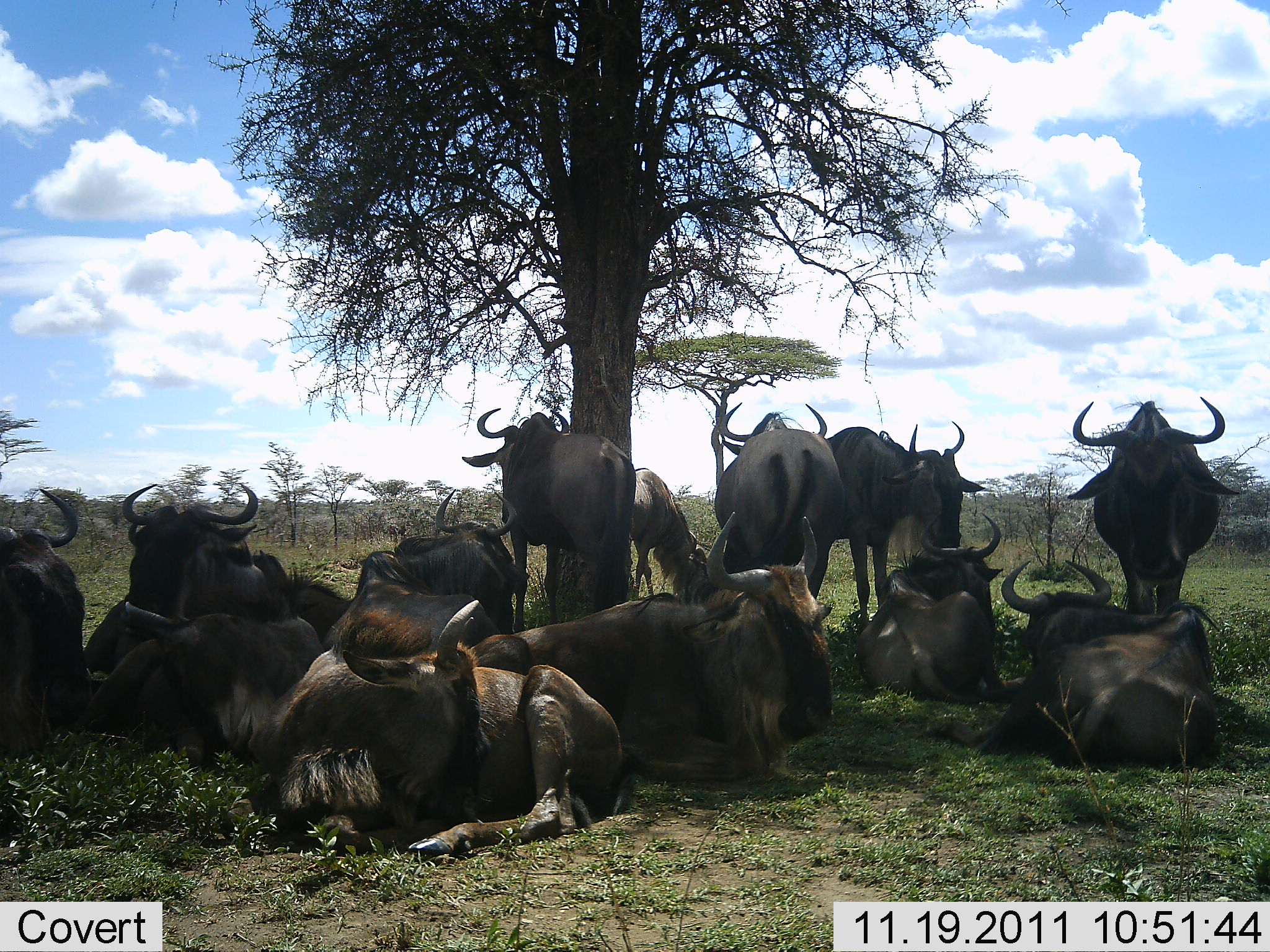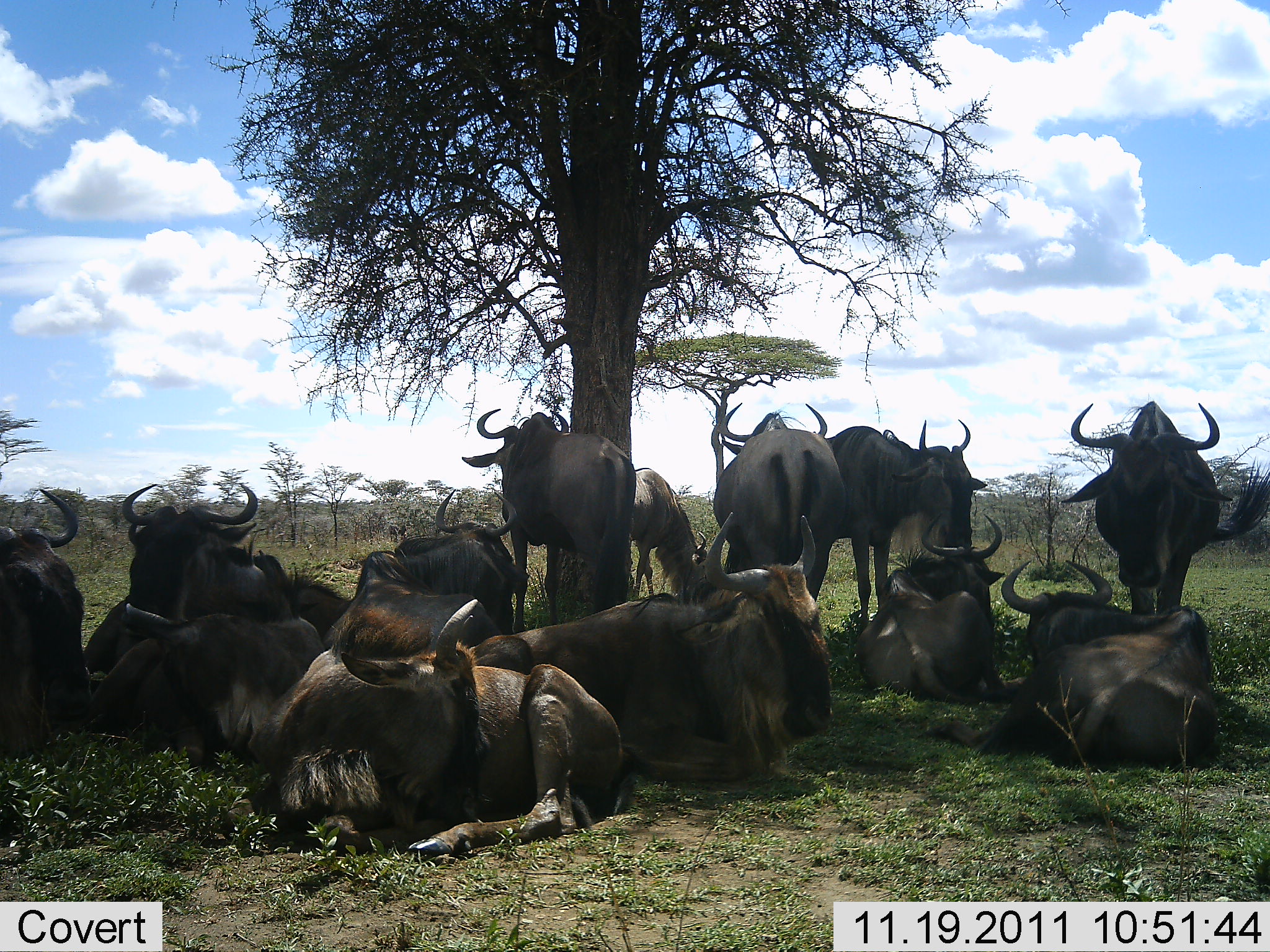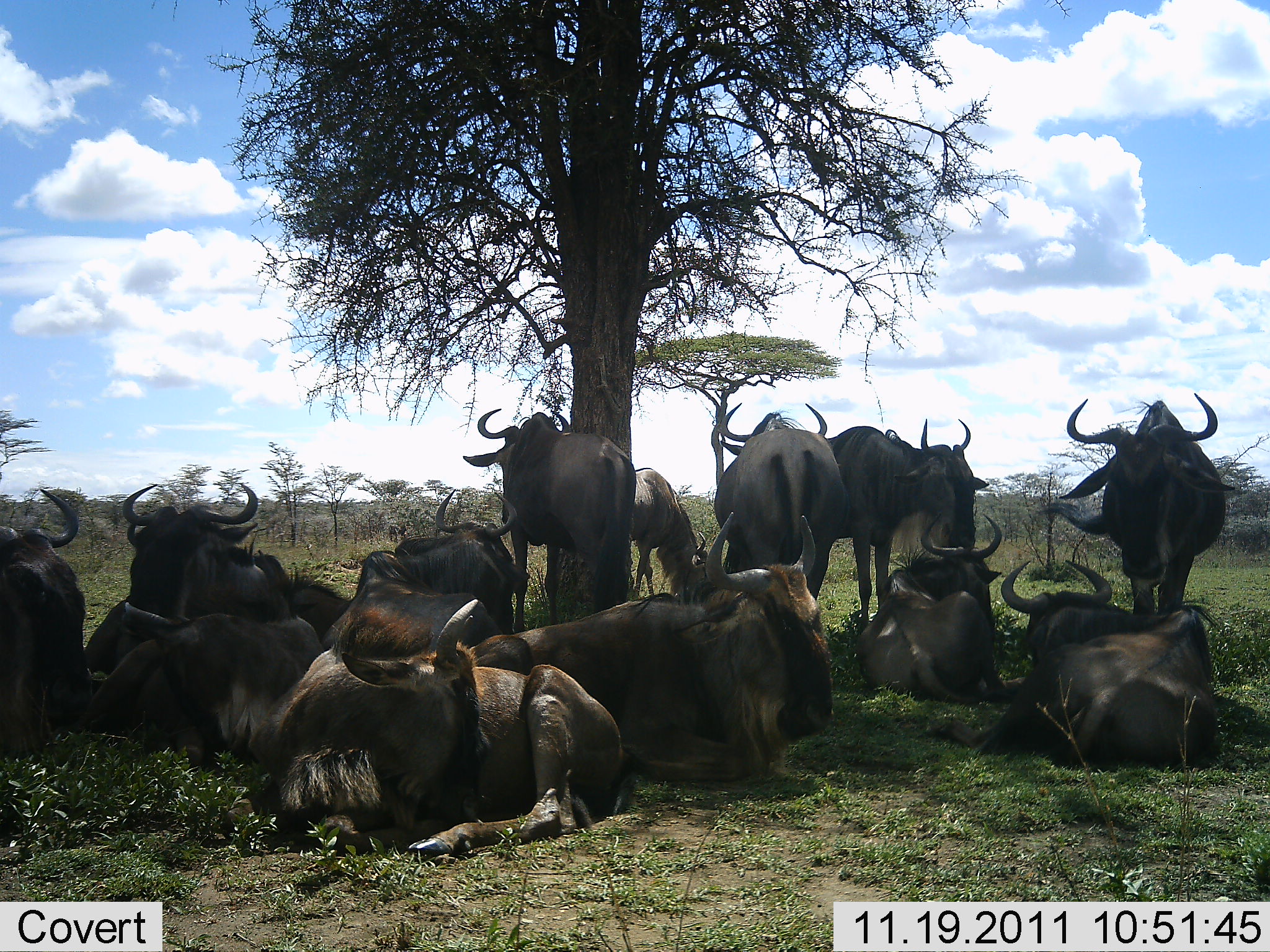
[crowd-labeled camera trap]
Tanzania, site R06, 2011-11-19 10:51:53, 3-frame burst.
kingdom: Animalia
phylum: Chordata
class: Mammalia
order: Artiodactyla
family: Bovidae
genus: Connochaetes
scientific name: Connochaetes taurinus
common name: blue wildebeest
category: wildebeest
Wildebeest (blue wildebeest) (Connochaetes taurinus), count 11-50. Behavior (volunteer vote fractions): standing 47%, resting 100%, moving 7%, interacting 13%. Young present (vote fraction): 0%. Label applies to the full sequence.